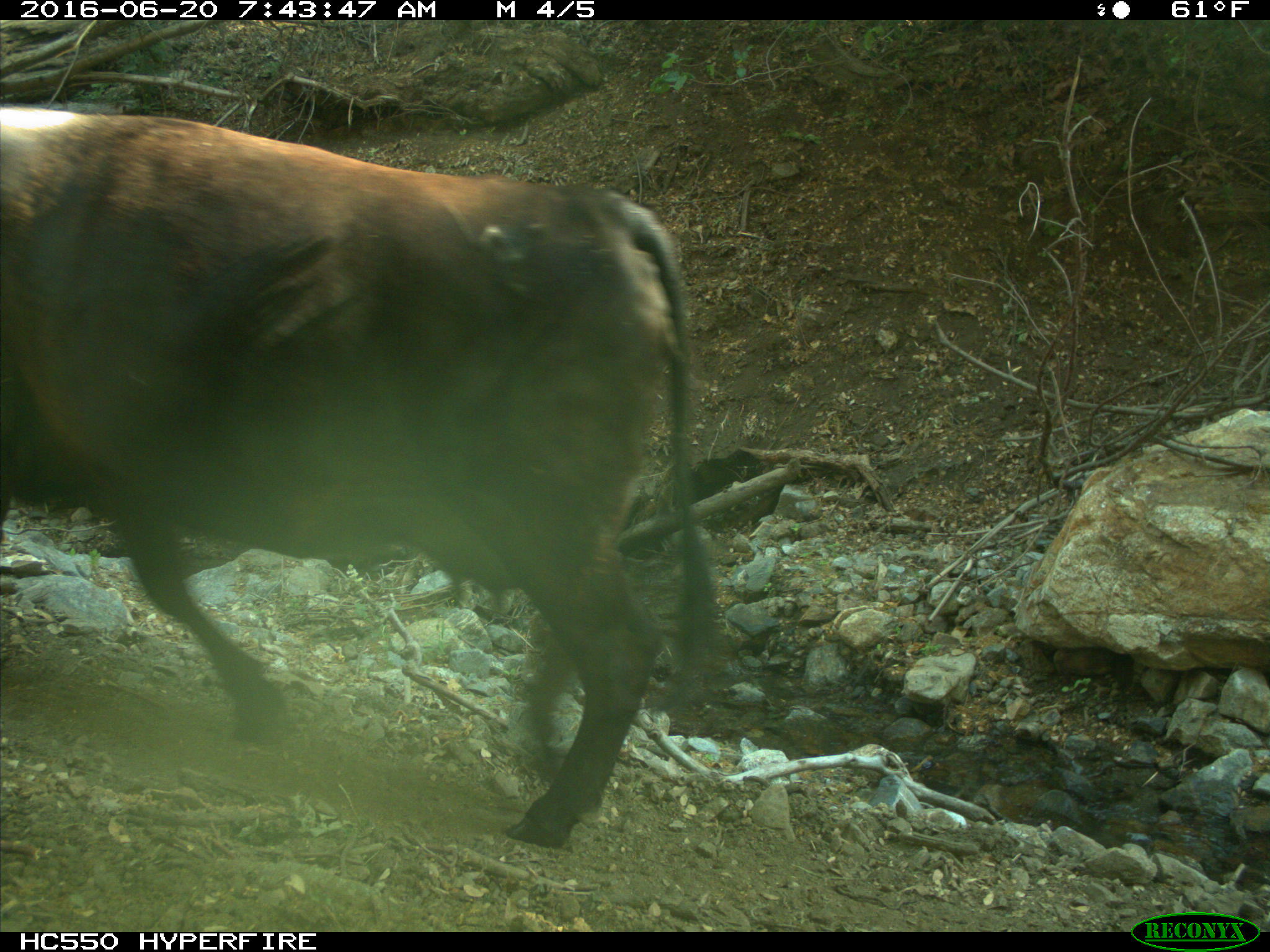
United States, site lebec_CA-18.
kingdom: Animalia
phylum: Chordata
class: Mammalia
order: Artiodactyla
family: Bovidae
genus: Bos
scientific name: Bos taurus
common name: domestic cow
Bos taurus (domestic cow).